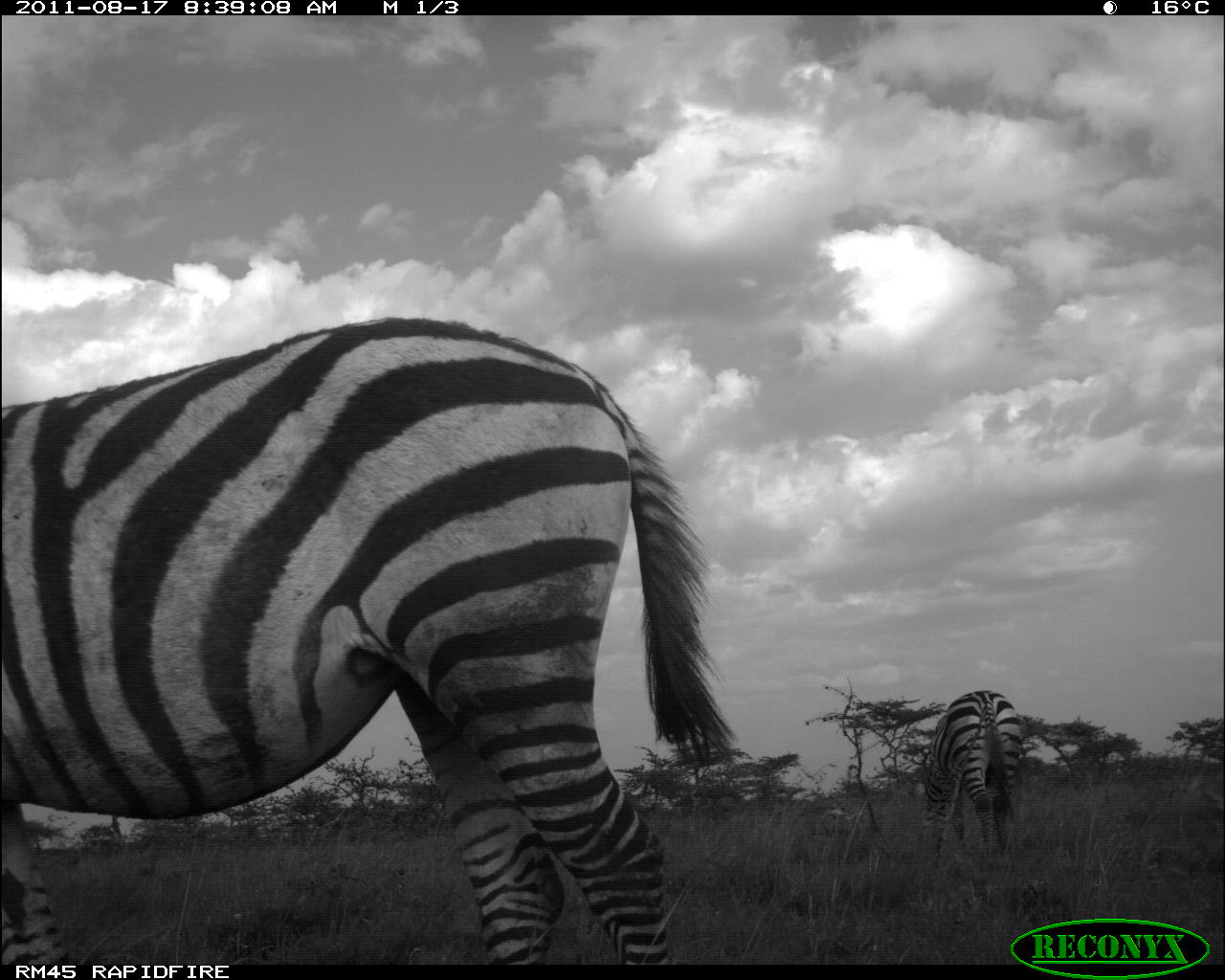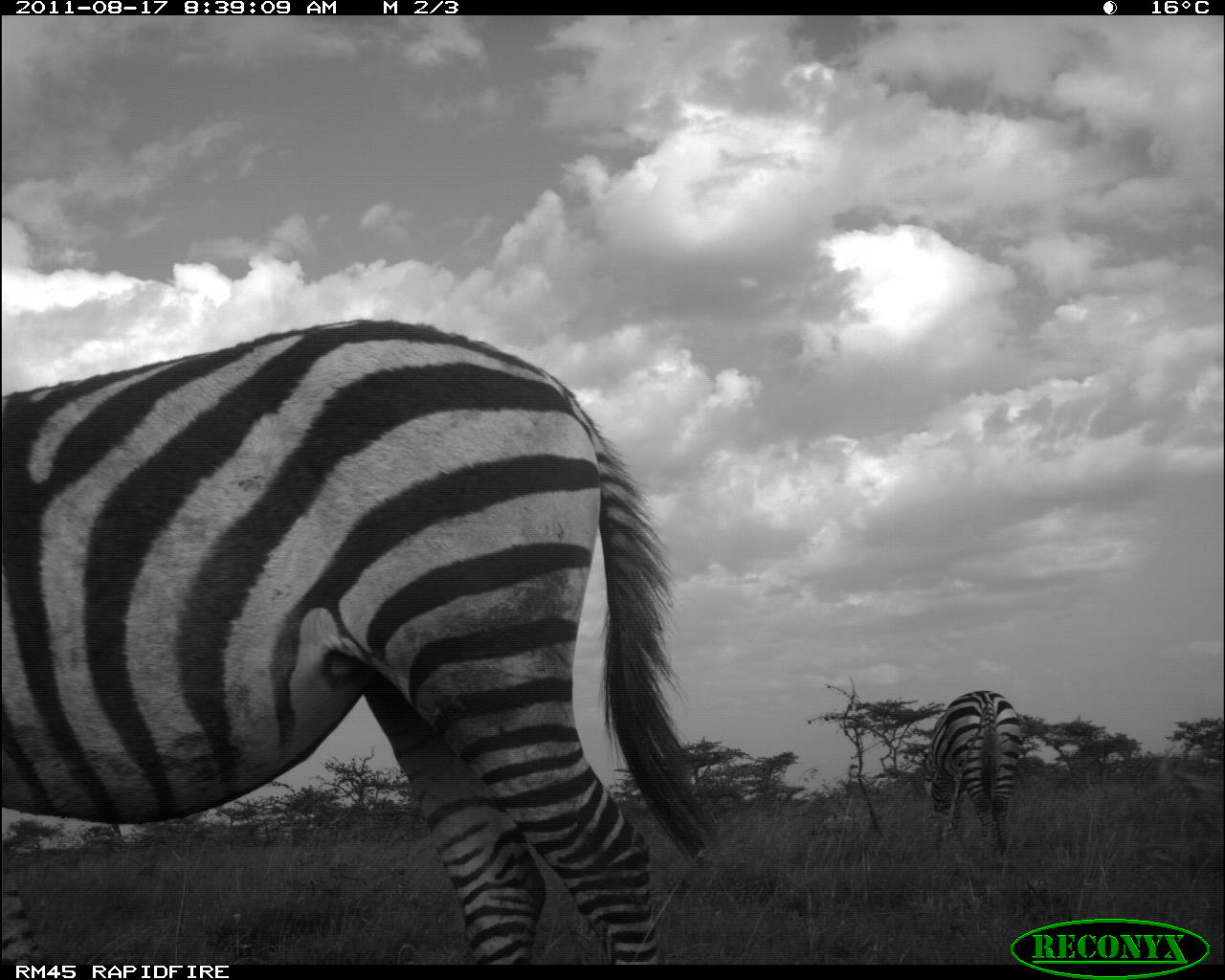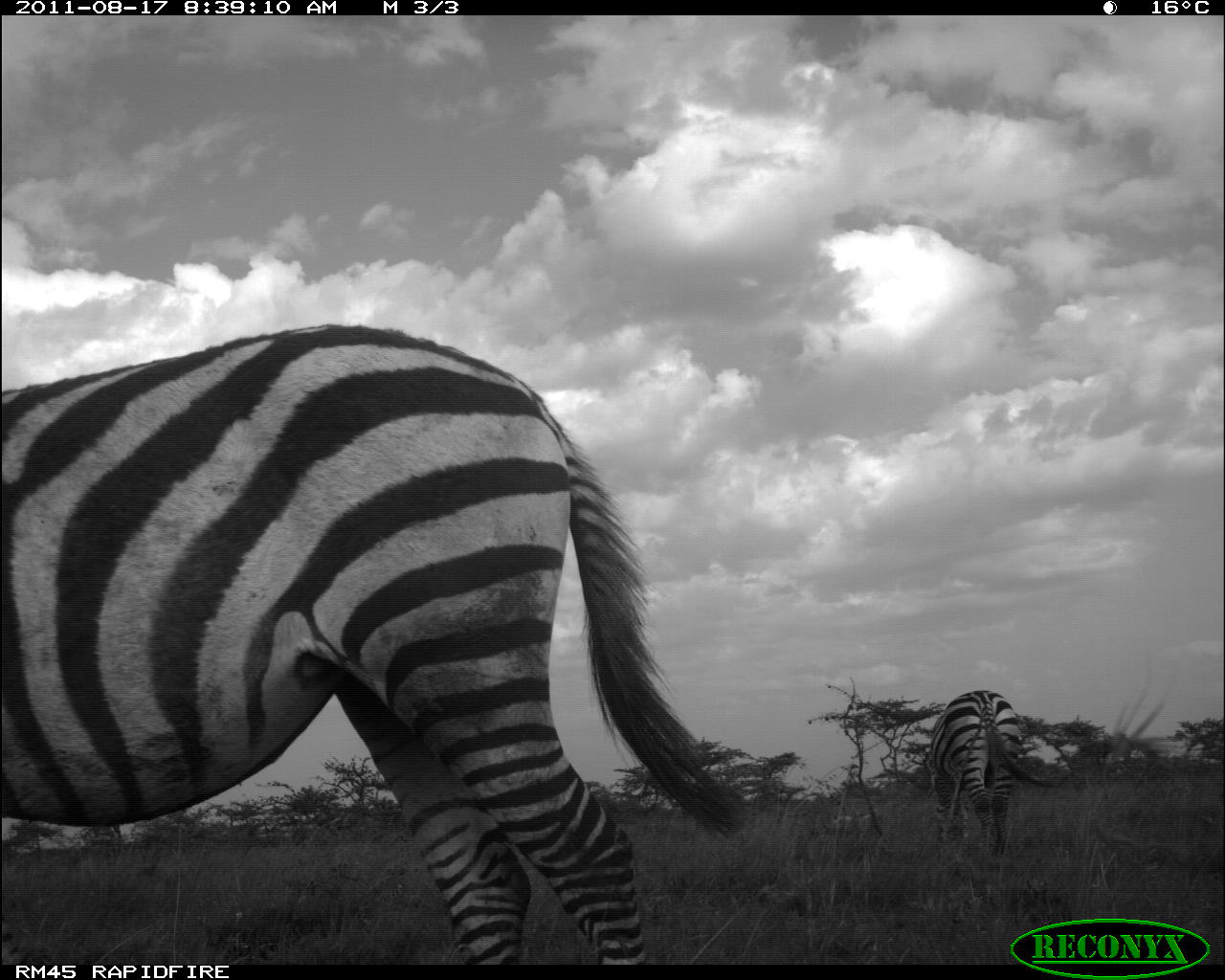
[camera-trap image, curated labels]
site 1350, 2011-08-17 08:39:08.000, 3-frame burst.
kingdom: Animalia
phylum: Chordata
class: Mammalia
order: Perissodactyla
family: Equidae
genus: Equus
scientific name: Equus quagga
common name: plains zebra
Equus quagga (plains zebra), count 2.